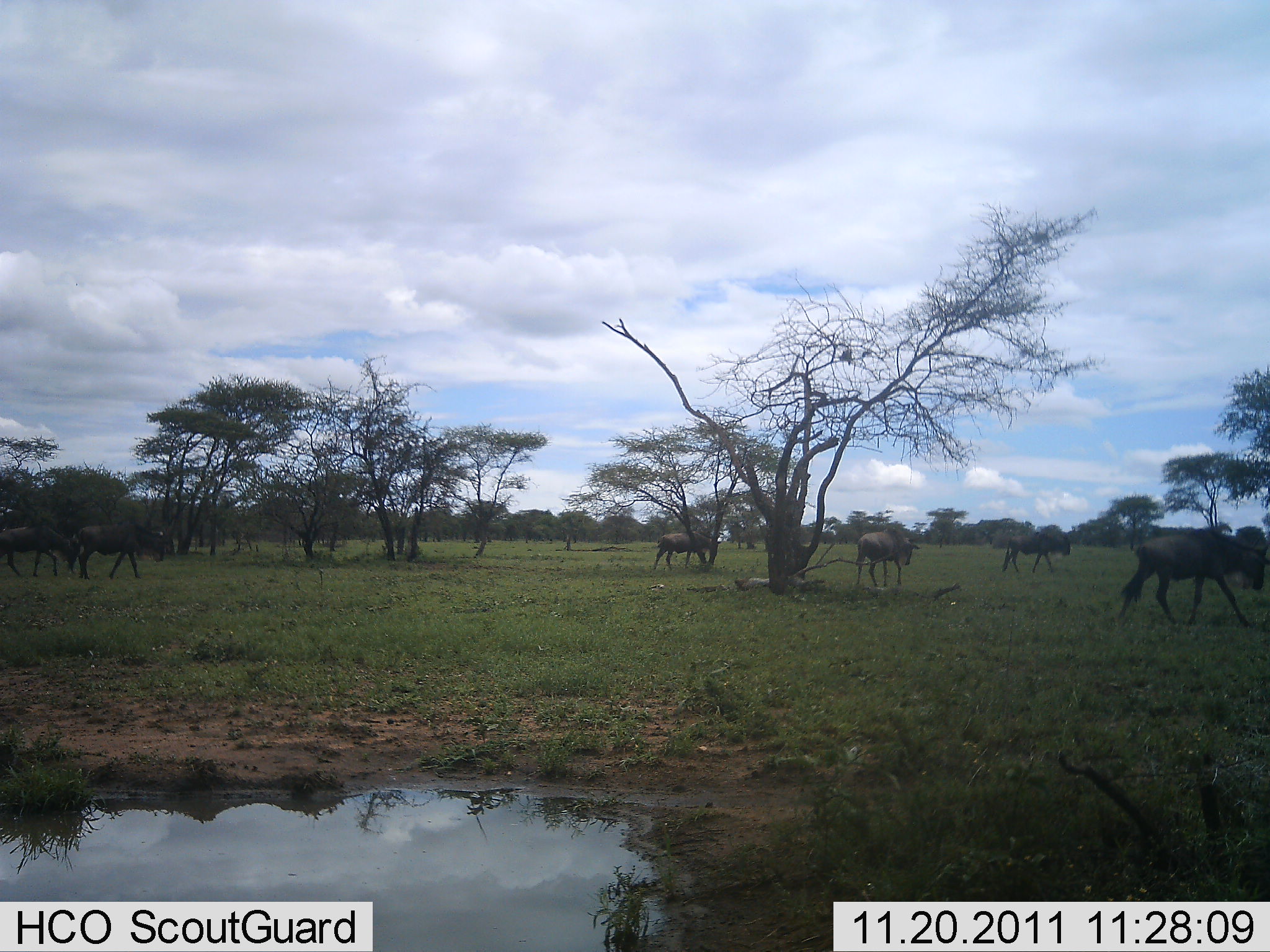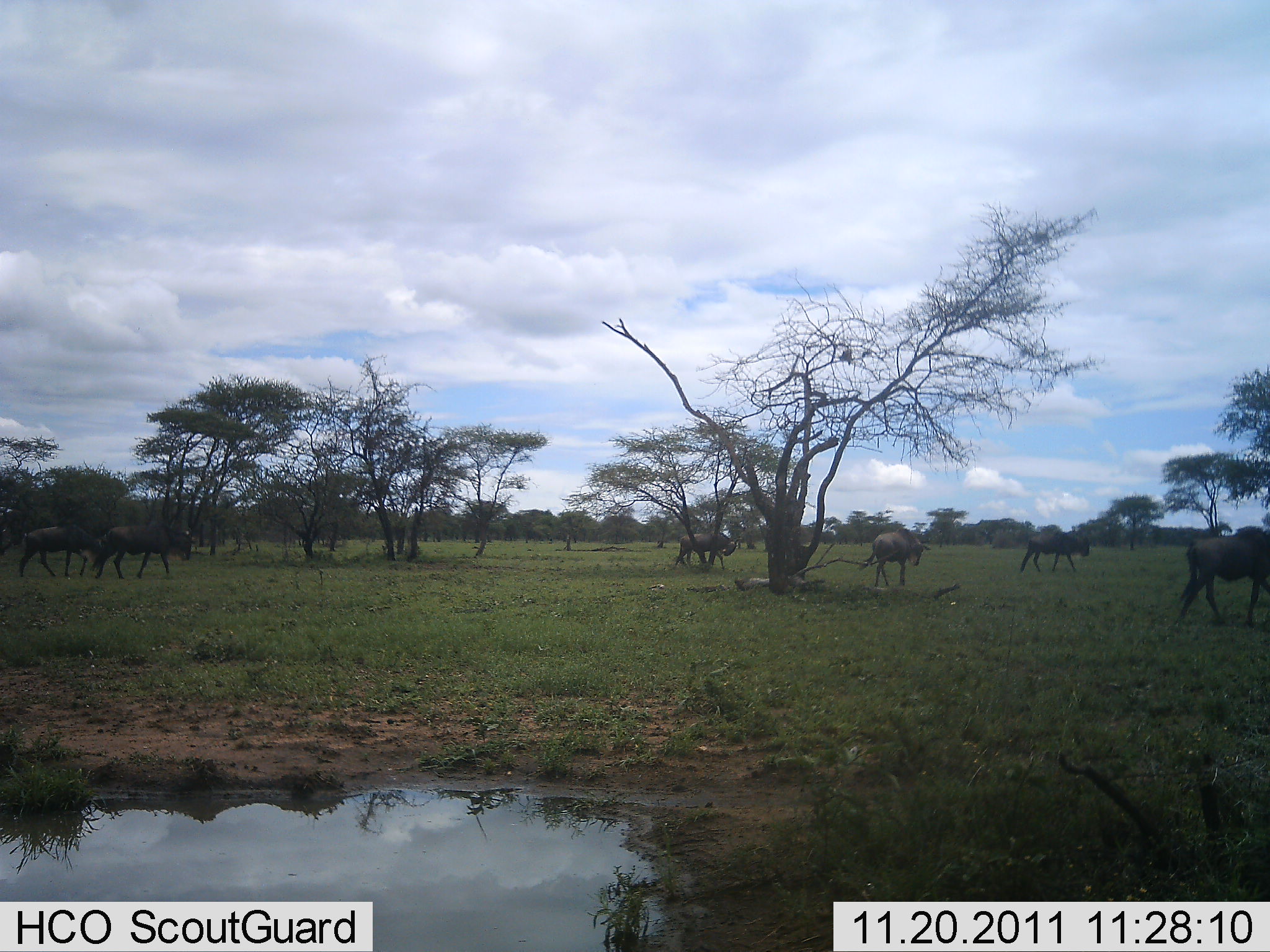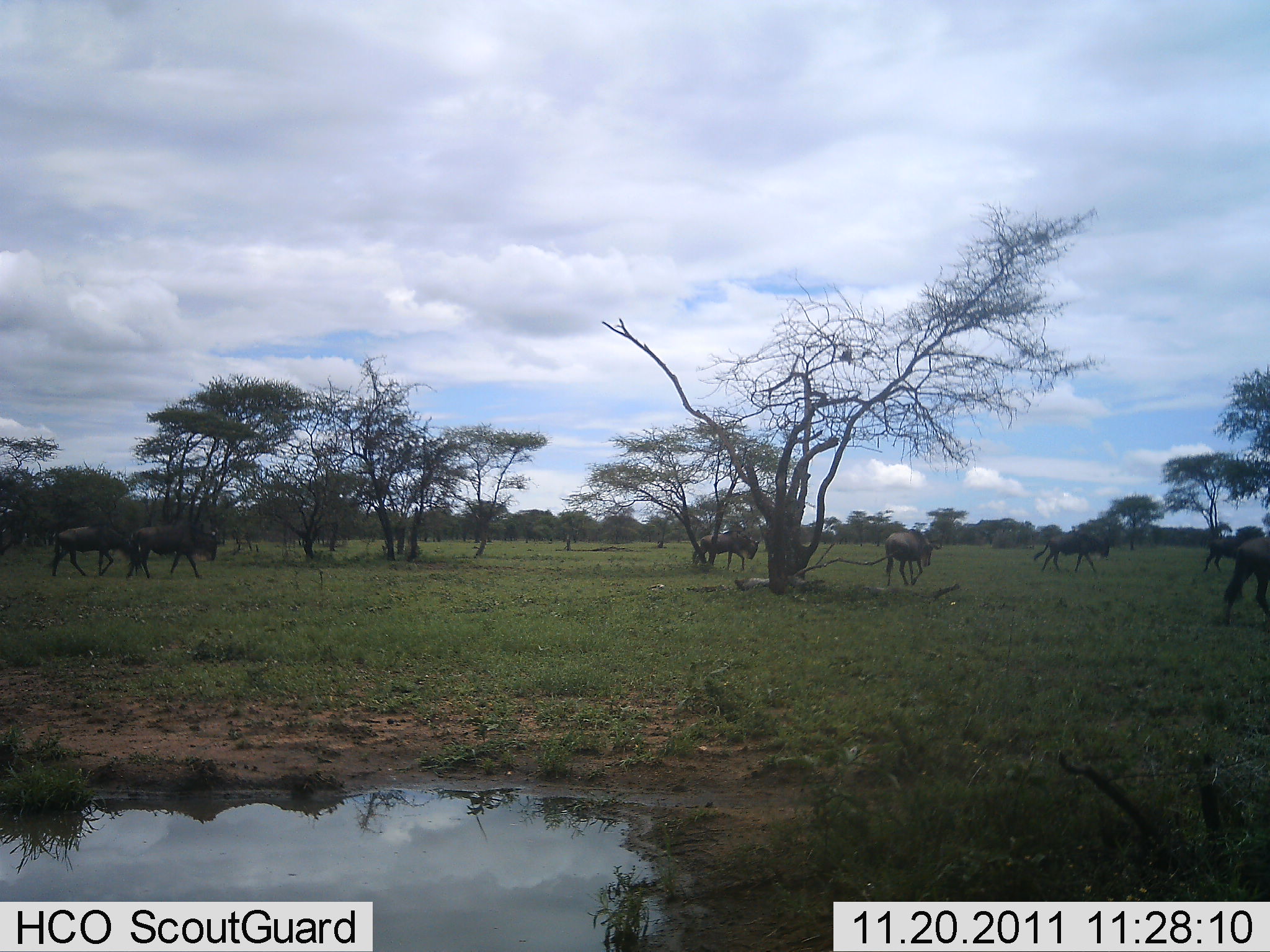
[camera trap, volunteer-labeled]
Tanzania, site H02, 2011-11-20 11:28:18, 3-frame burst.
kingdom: Animalia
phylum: Chordata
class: Mammalia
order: Artiodactyla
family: Bovidae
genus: Connochaetes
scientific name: Connochaetes taurinus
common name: blue wildebeest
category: wildebeest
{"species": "wildebeest (blue wildebeest) (Connochaetes taurinus)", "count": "6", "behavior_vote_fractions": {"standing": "7%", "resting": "0%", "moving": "93%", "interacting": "0%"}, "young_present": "0%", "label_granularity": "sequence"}